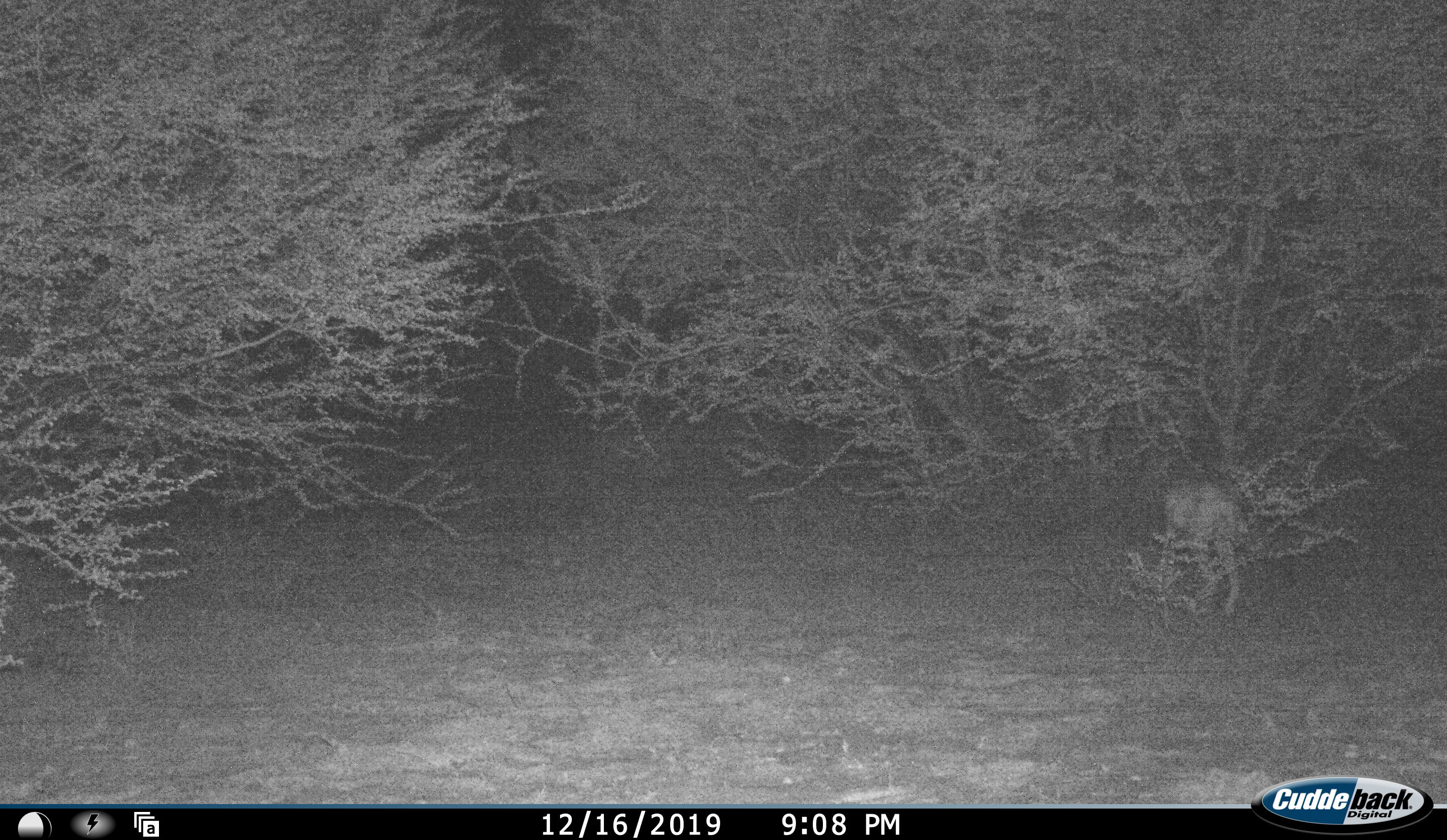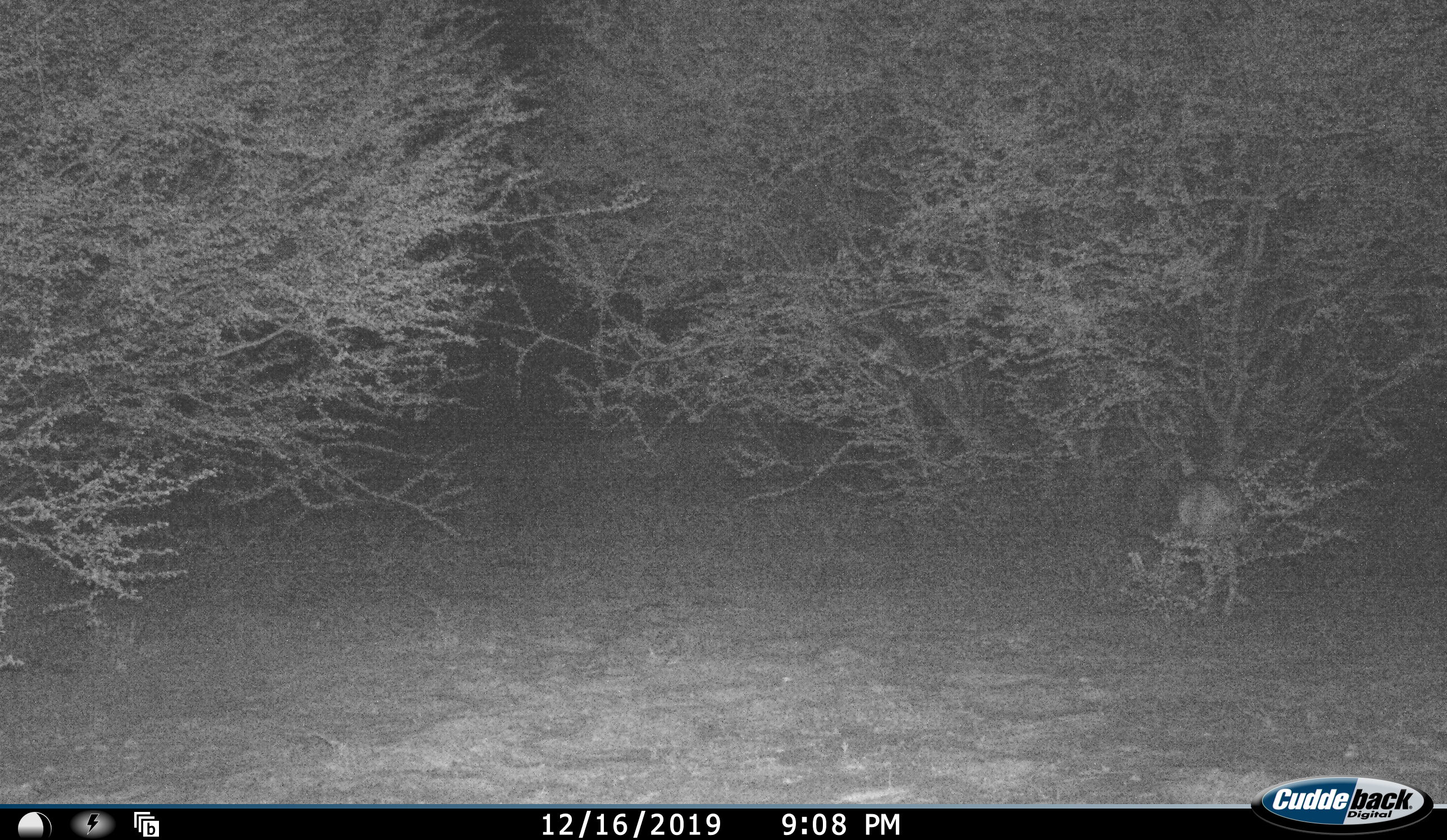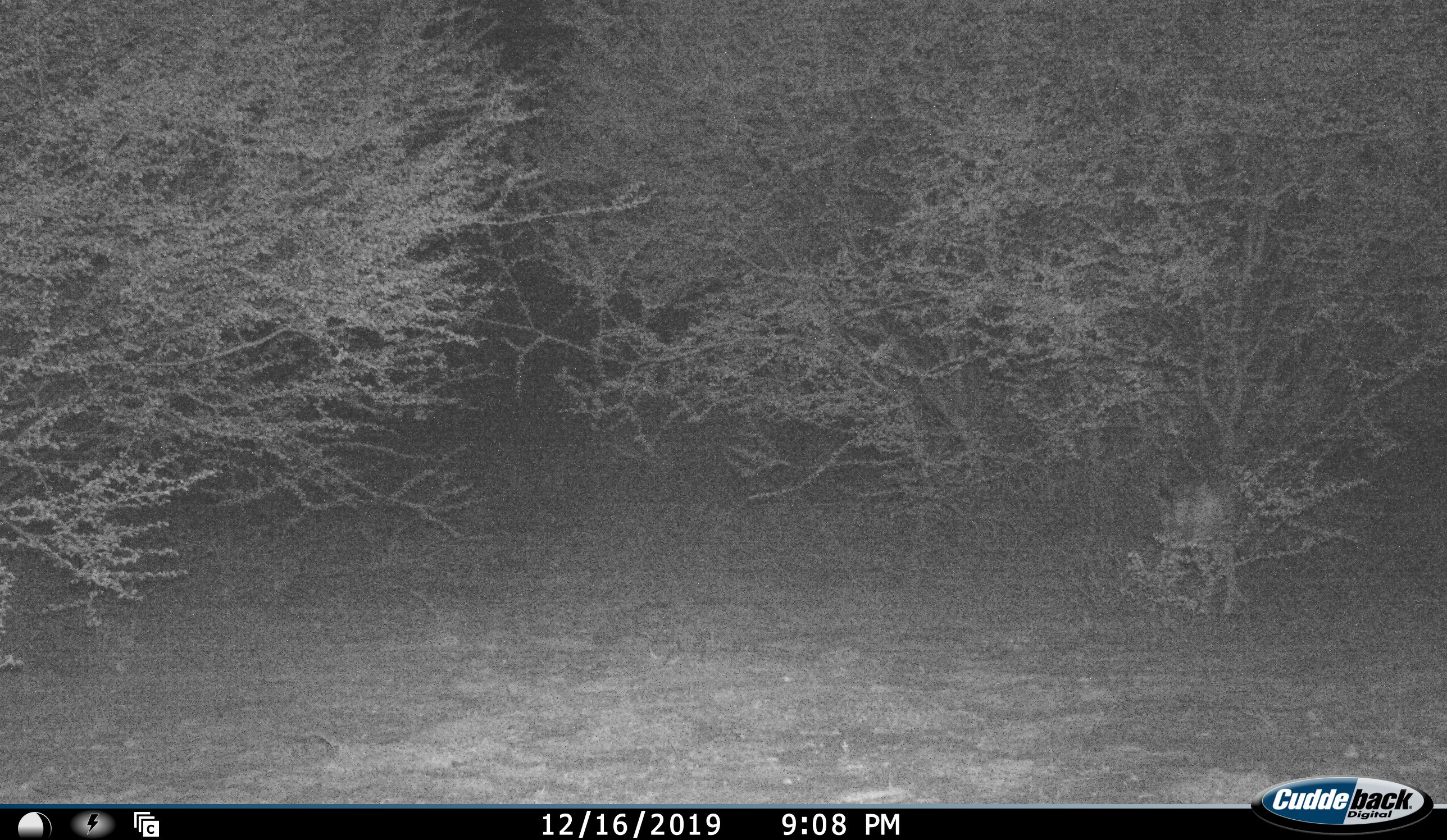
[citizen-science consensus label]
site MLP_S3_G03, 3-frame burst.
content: unidentified animal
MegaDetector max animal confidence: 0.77